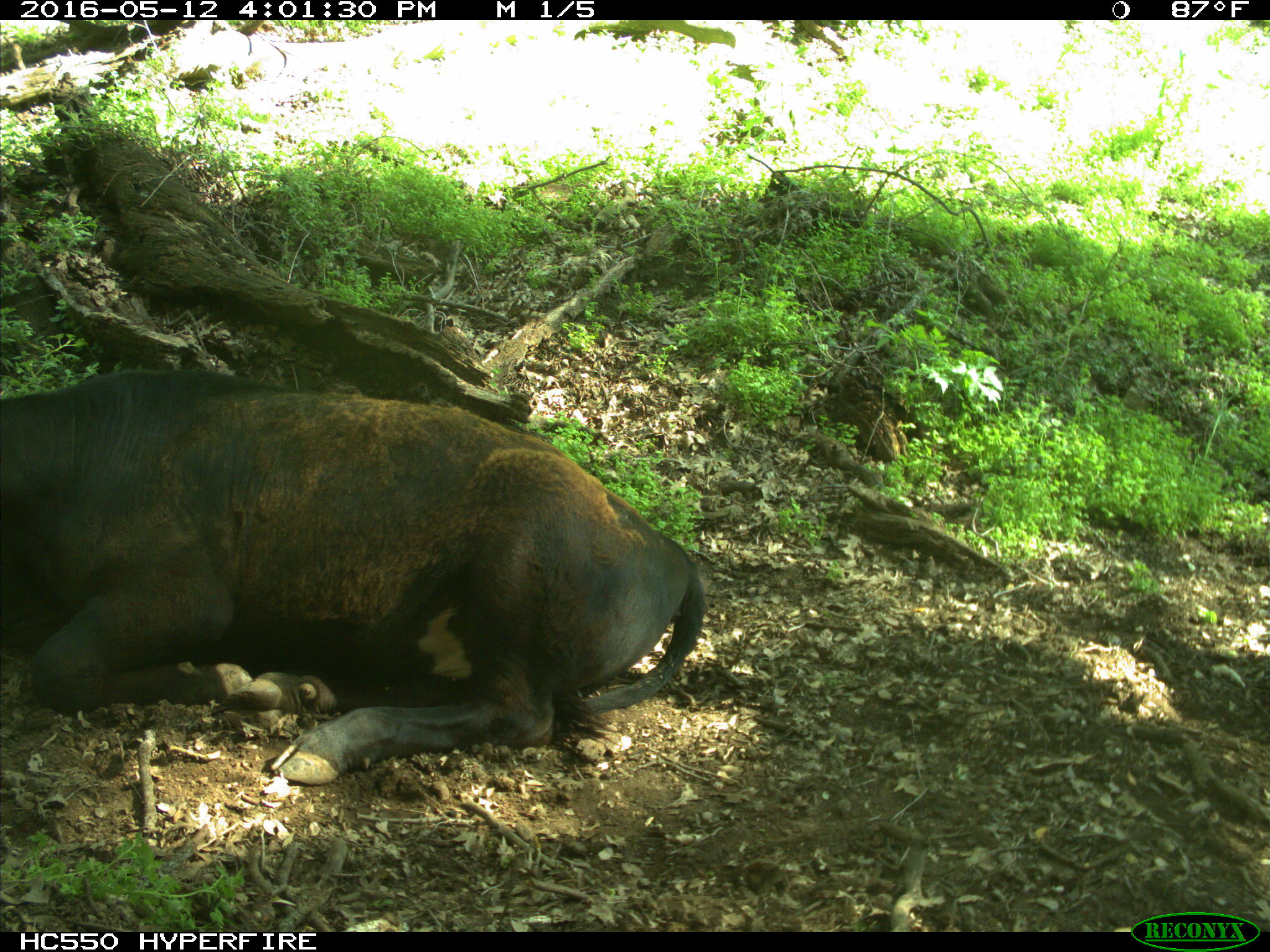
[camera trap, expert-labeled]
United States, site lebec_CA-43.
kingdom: Animalia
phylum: Chordata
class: Mammalia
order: Artiodactyla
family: Bovidae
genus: Bos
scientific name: Bos taurus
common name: domestic cow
Bos taurus (domestic cow).